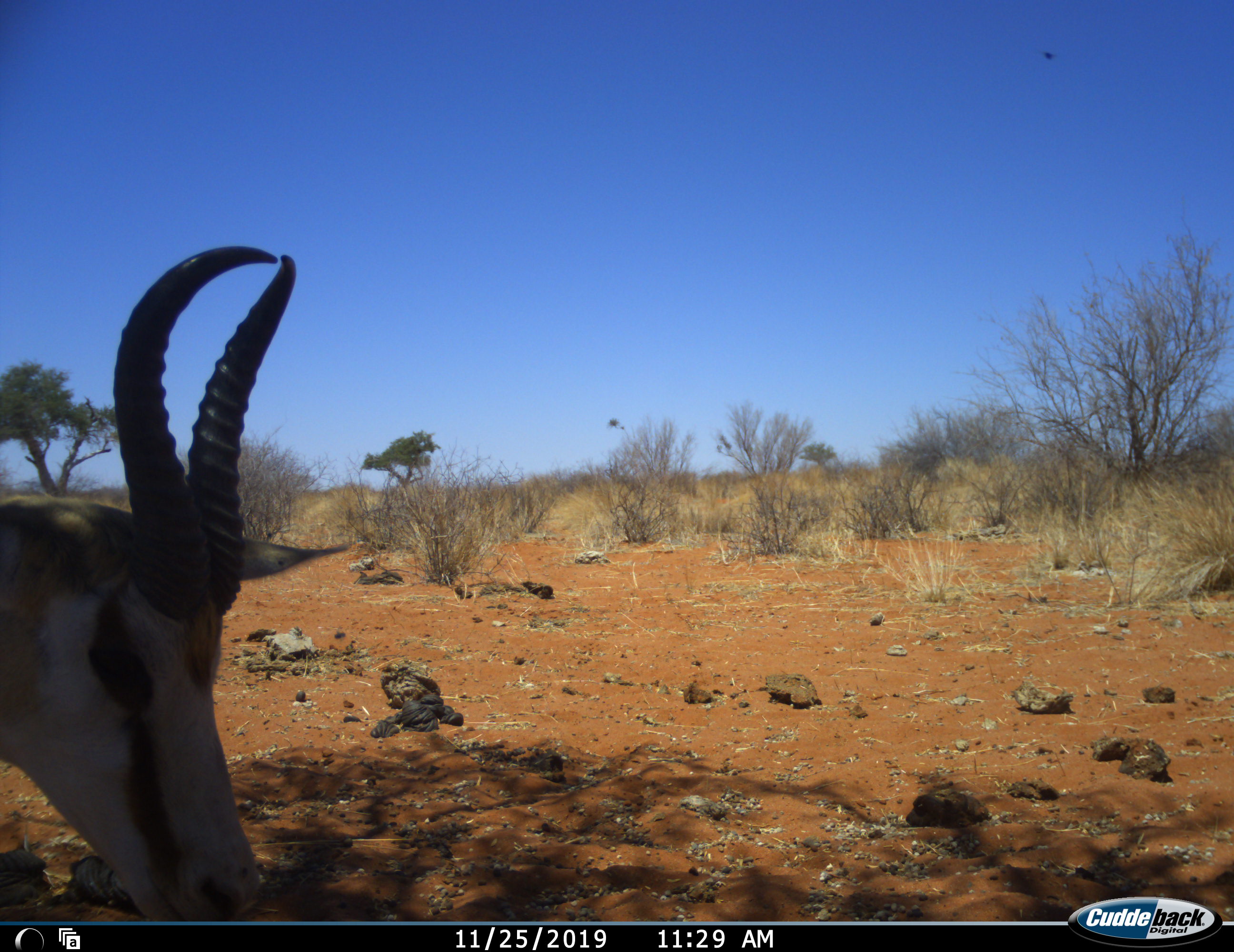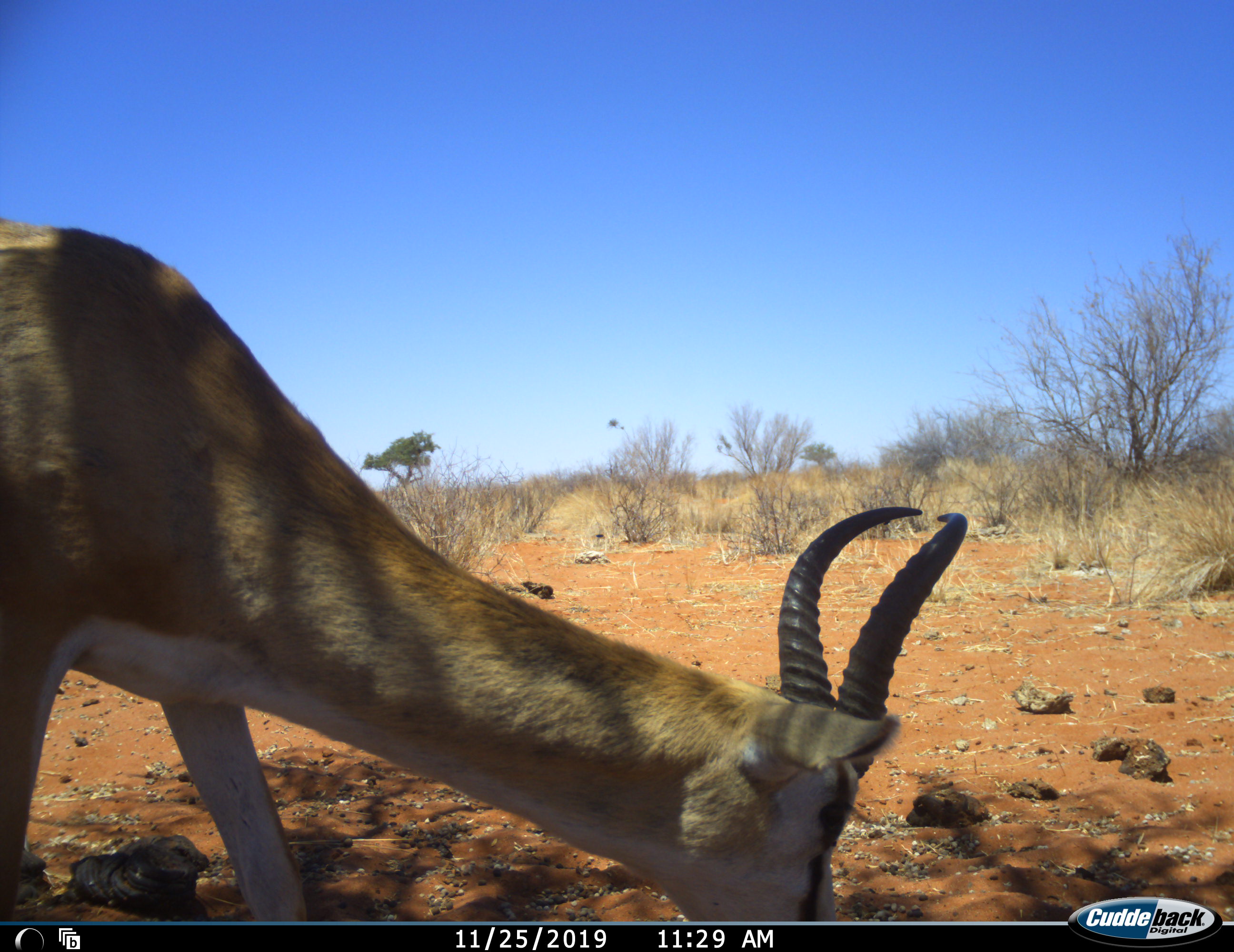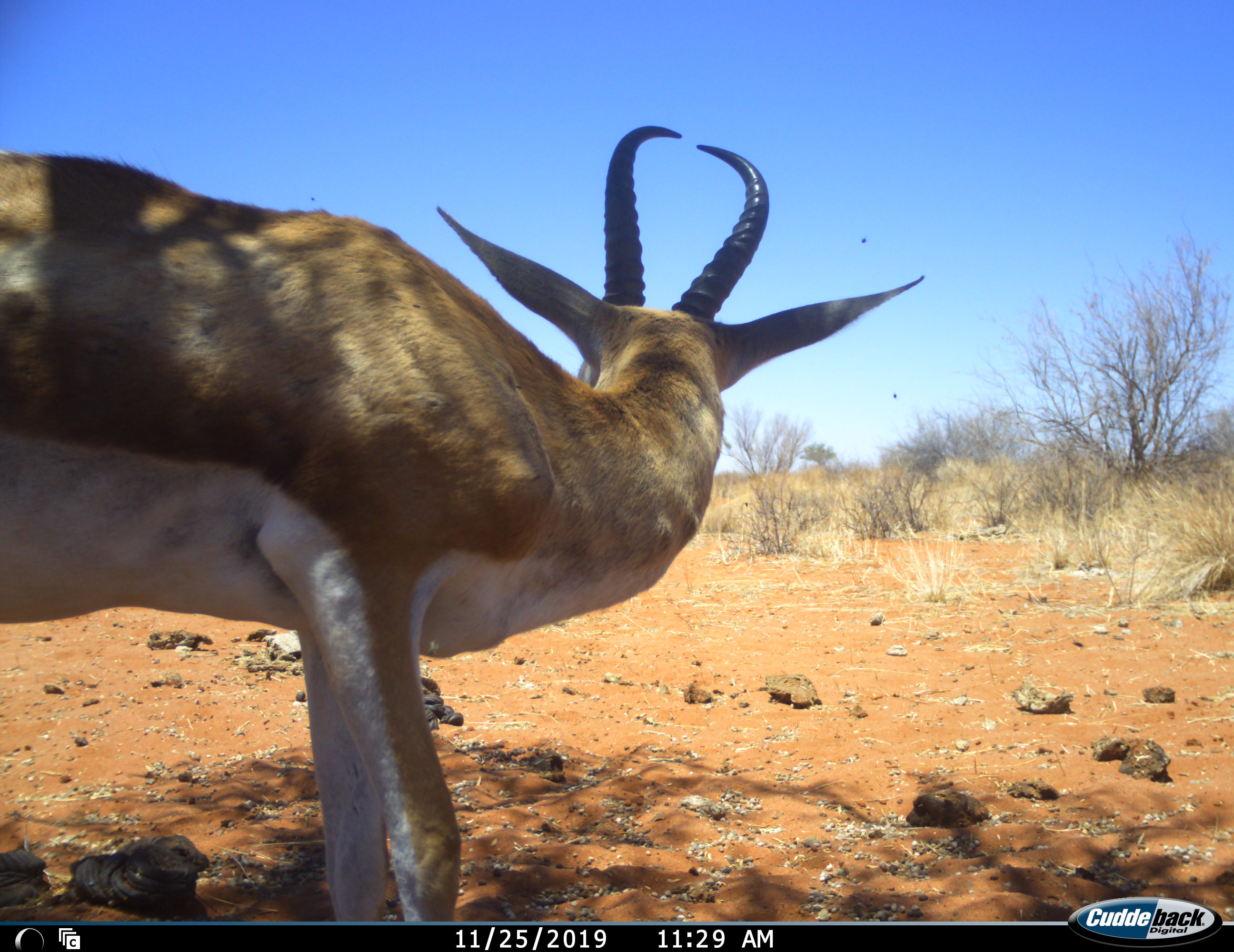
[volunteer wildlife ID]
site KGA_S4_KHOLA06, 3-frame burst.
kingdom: Animalia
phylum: Chordata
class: Mammalia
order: Artiodactyla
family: Bovidae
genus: Antidorcas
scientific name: Antidorcas marsupialis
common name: springbok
Springbok (Antidorcas marsupialis), count 1. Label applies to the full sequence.